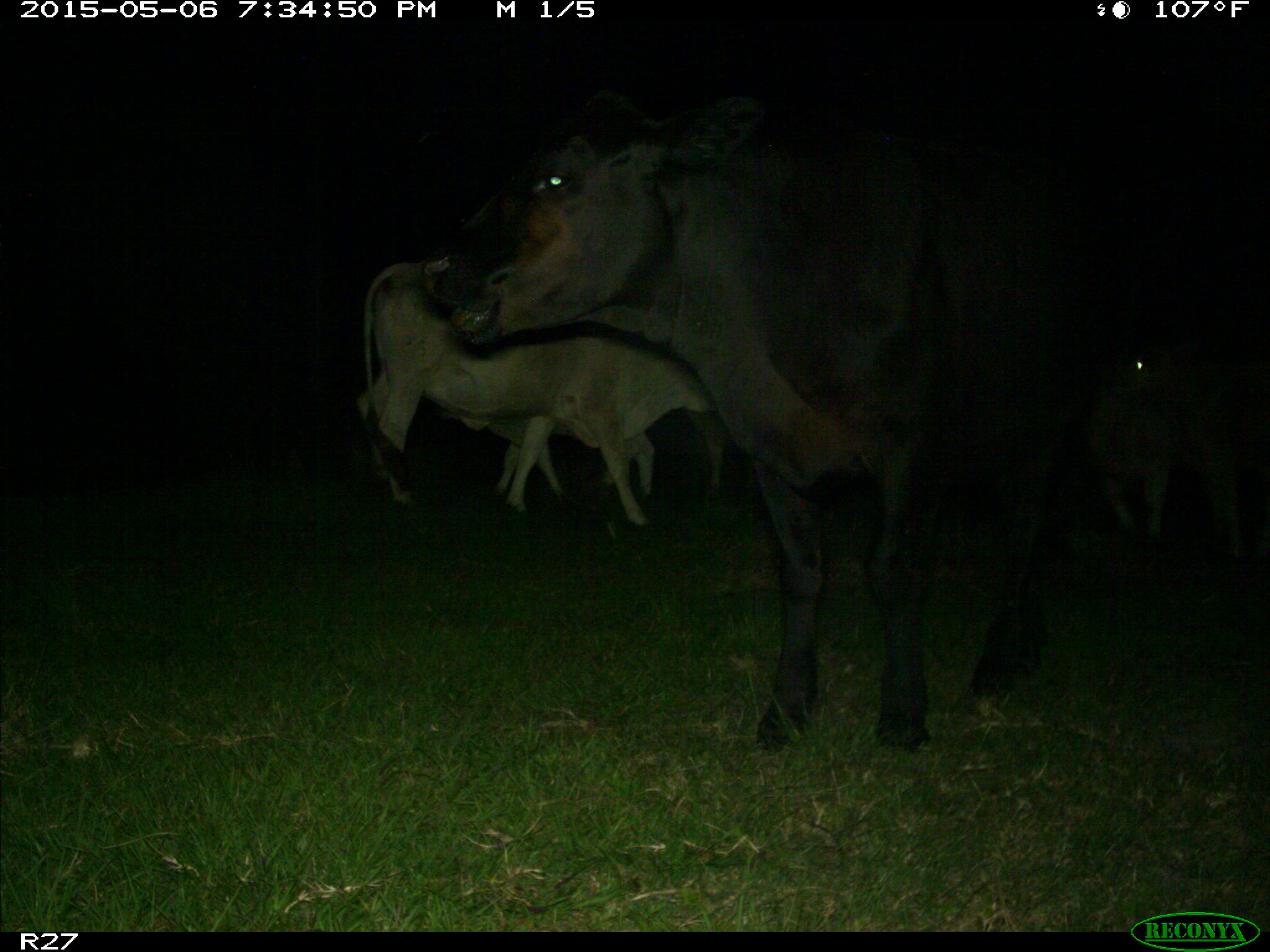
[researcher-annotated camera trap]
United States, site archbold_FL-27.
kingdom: Animalia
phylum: Chordata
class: Mammalia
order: Artiodactyla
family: Bovidae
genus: Bos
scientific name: Bos taurus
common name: domestic cow